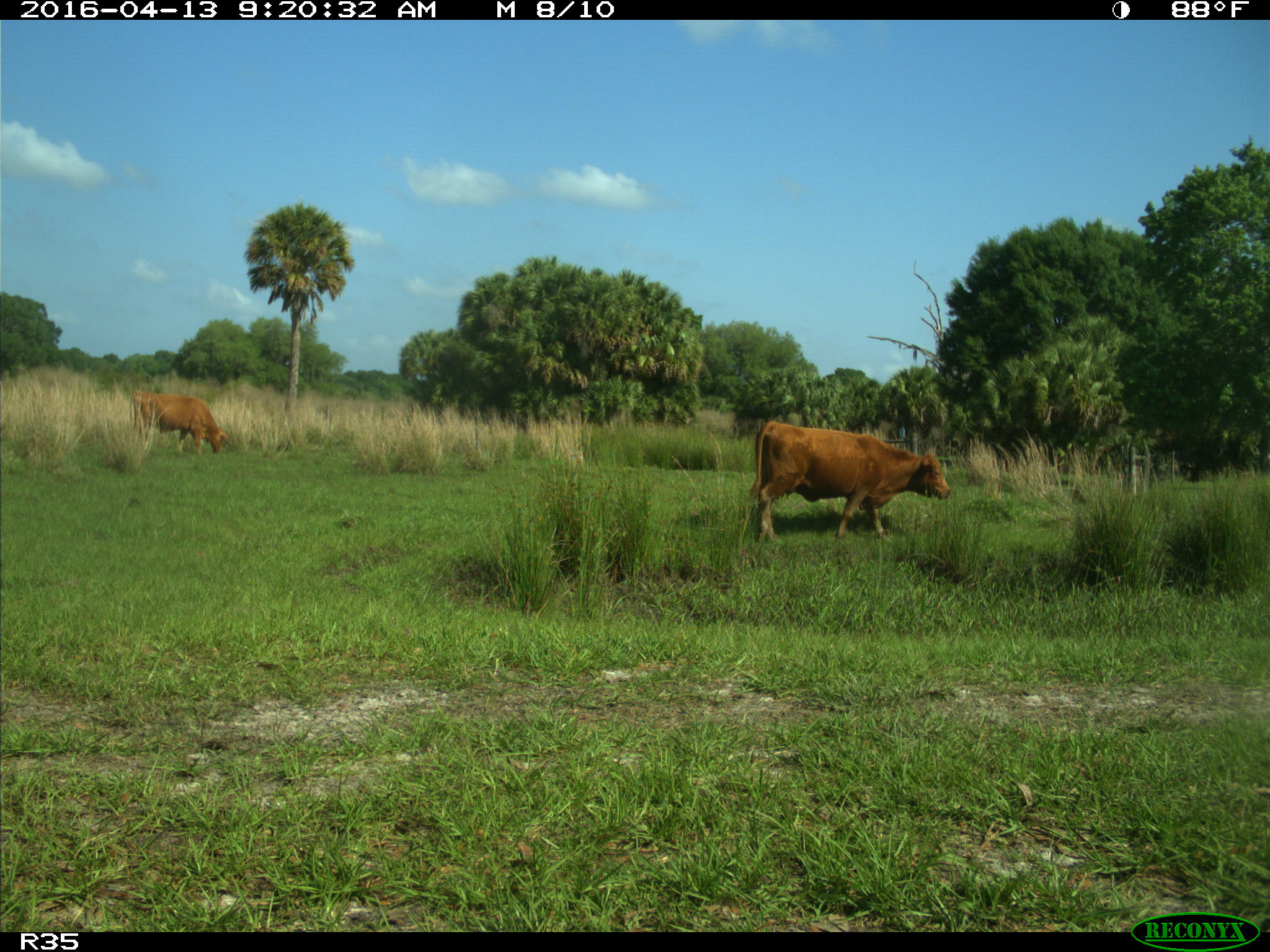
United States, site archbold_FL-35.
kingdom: Animalia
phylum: Chordata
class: Mammalia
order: Artiodactyla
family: Bovidae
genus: Bos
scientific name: Bos taurus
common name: domestic cow